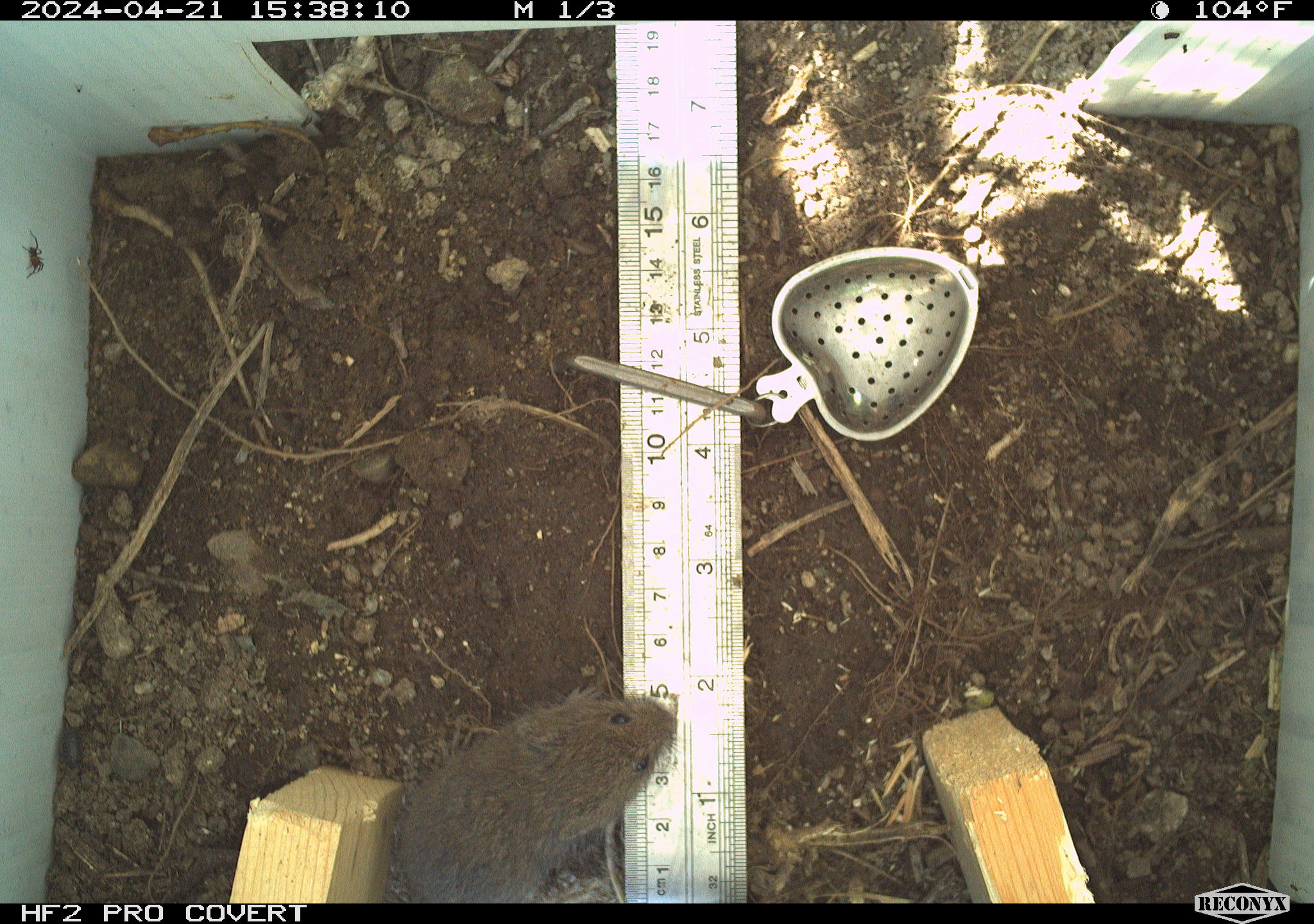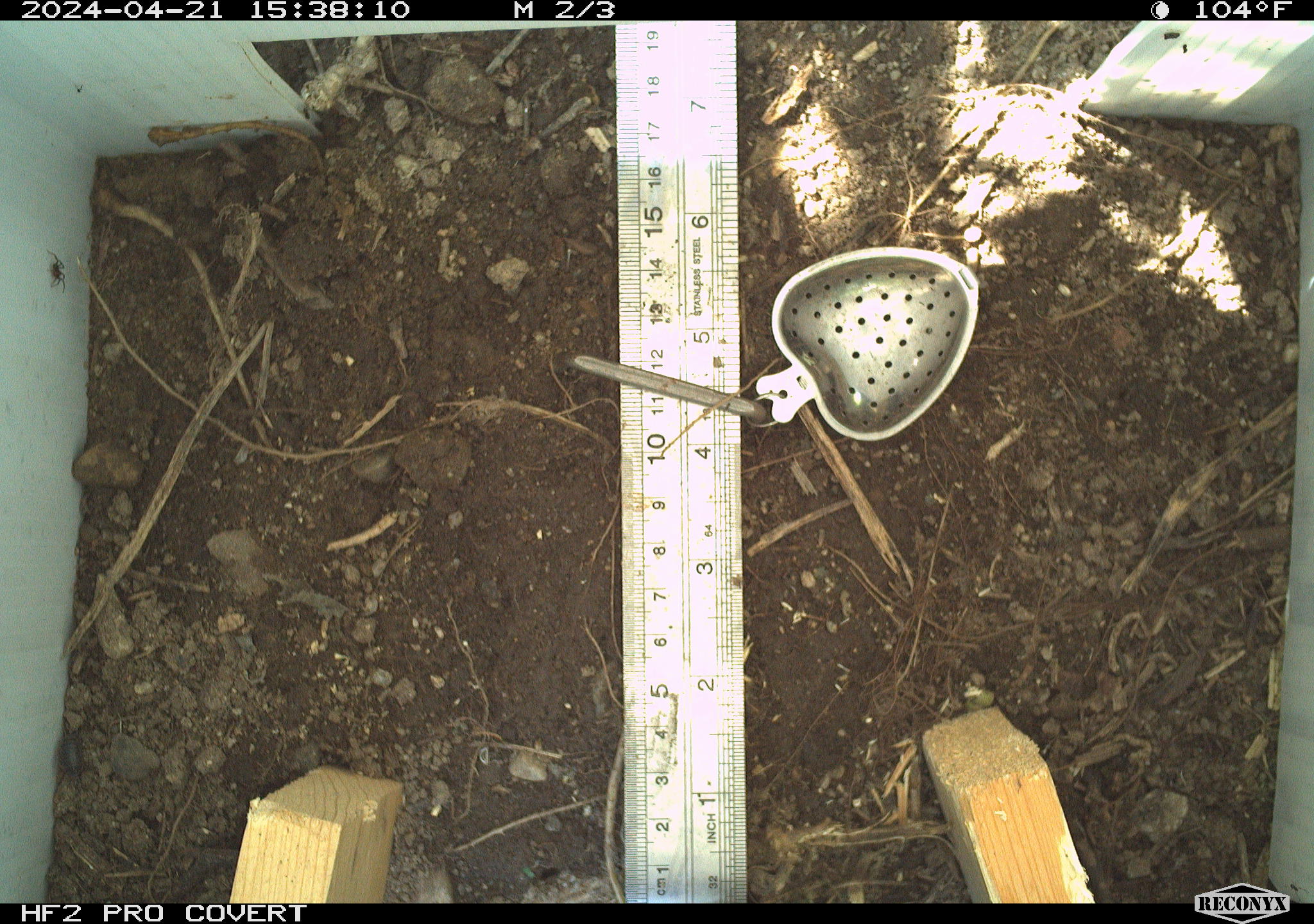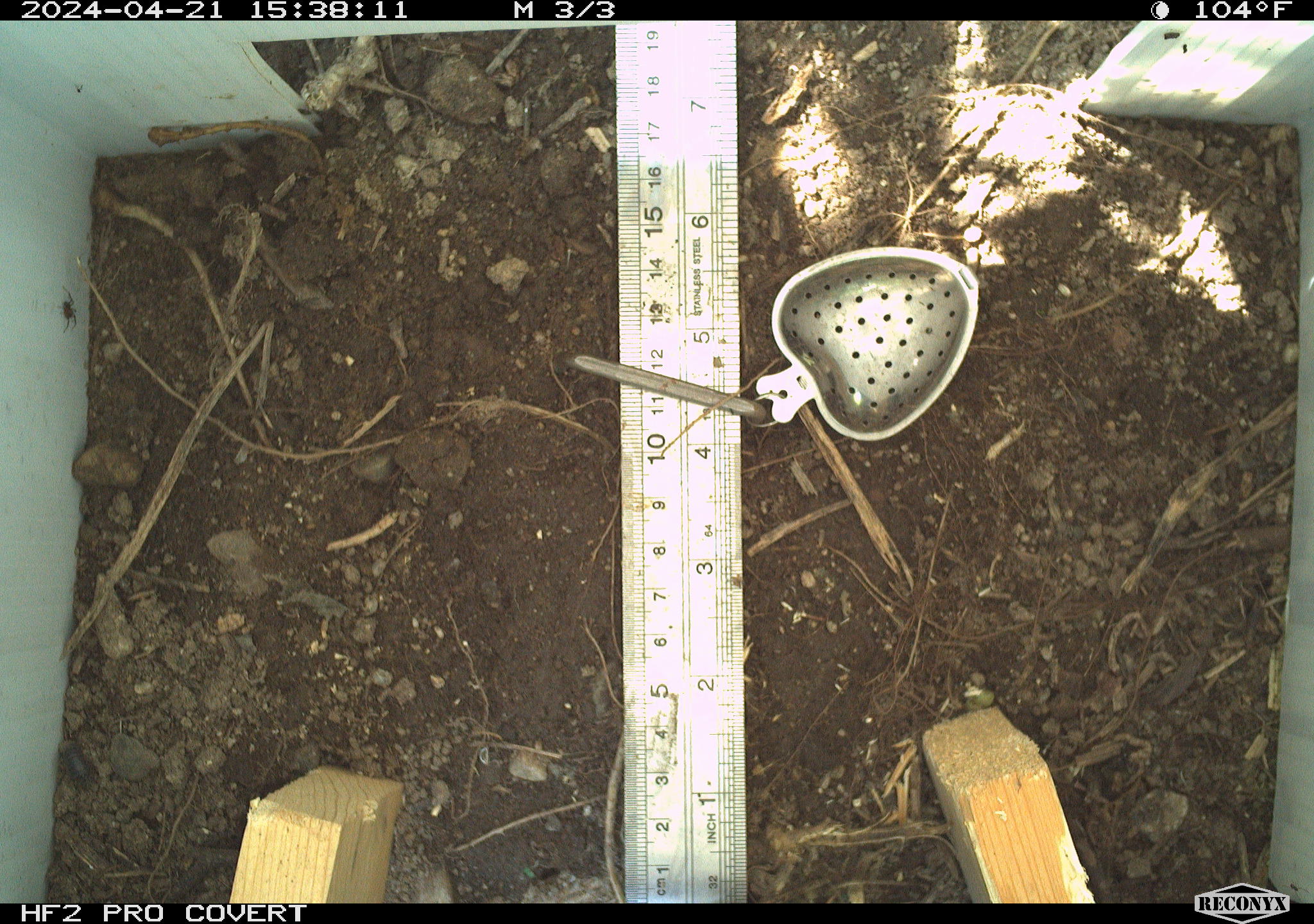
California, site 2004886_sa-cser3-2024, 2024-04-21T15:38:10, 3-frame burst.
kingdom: Animalia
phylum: Chordata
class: Mammalia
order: Rodentia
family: Cricetidae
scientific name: Cricetidae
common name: hamsters, voles, lemmings, and allies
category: cricetidae family